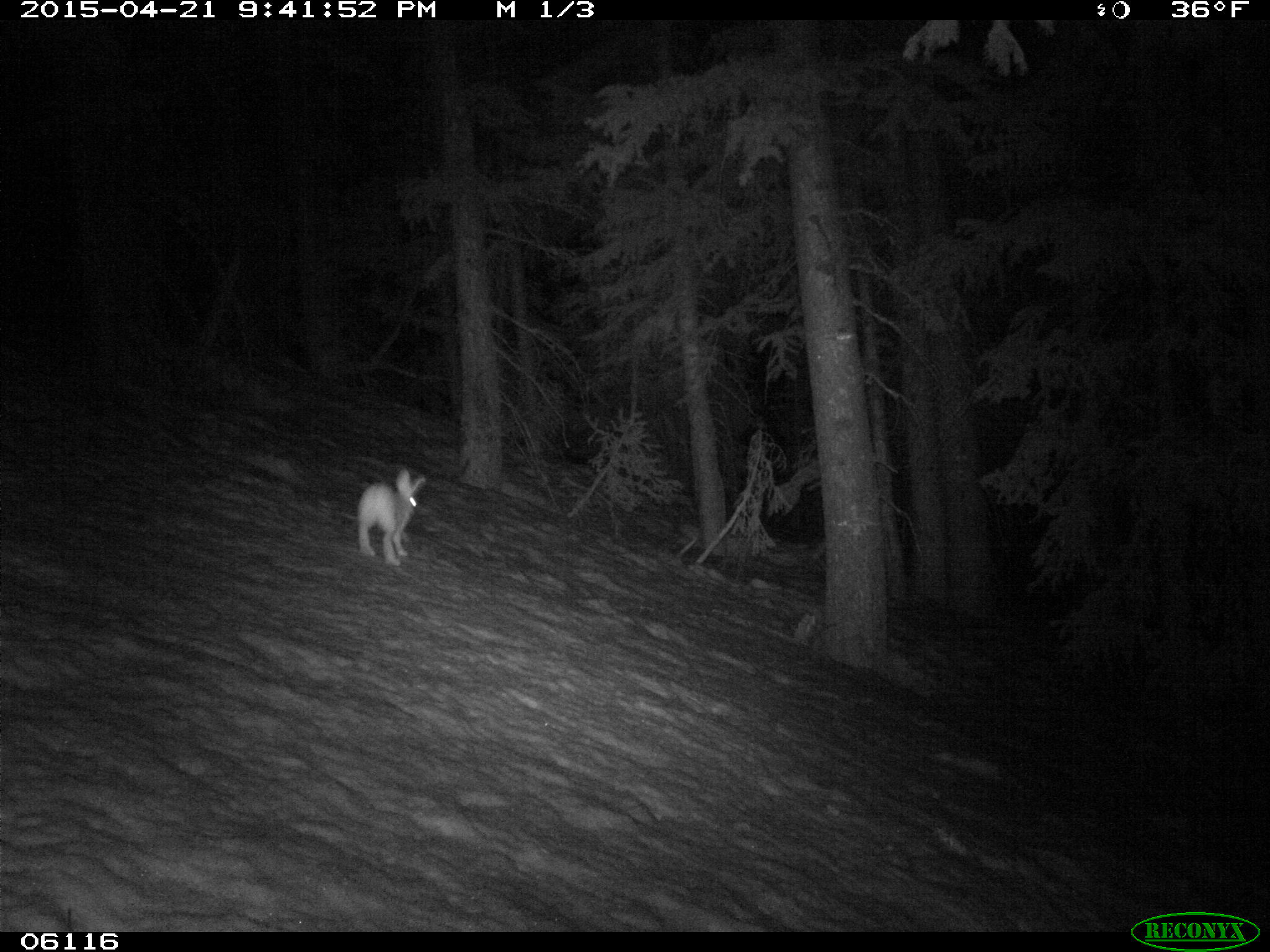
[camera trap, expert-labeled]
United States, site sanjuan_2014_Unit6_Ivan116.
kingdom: Animalia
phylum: Chordata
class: Mammalia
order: Lagomorpha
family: Leporidae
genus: Lepus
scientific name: Lepus americanus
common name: snowshoe hare